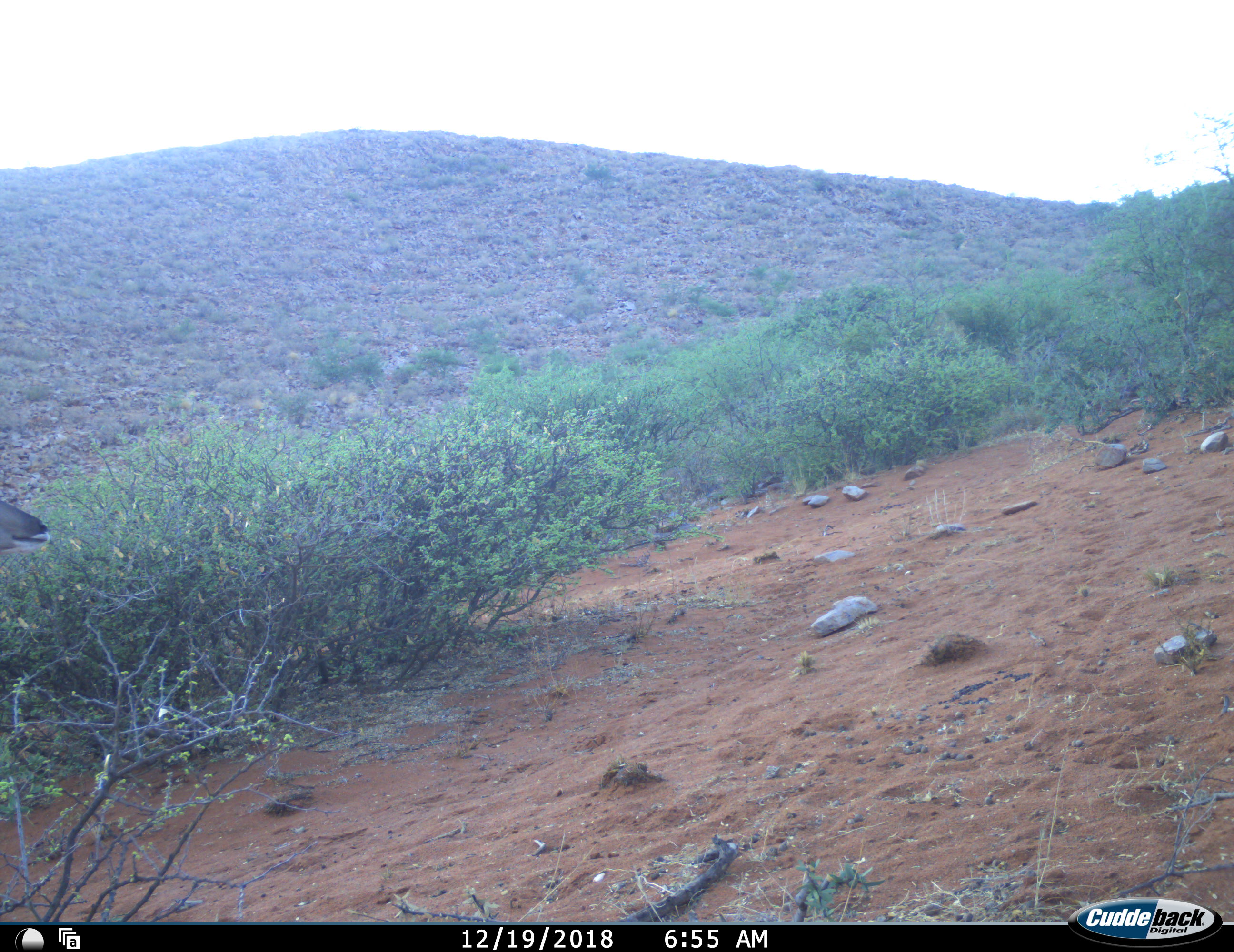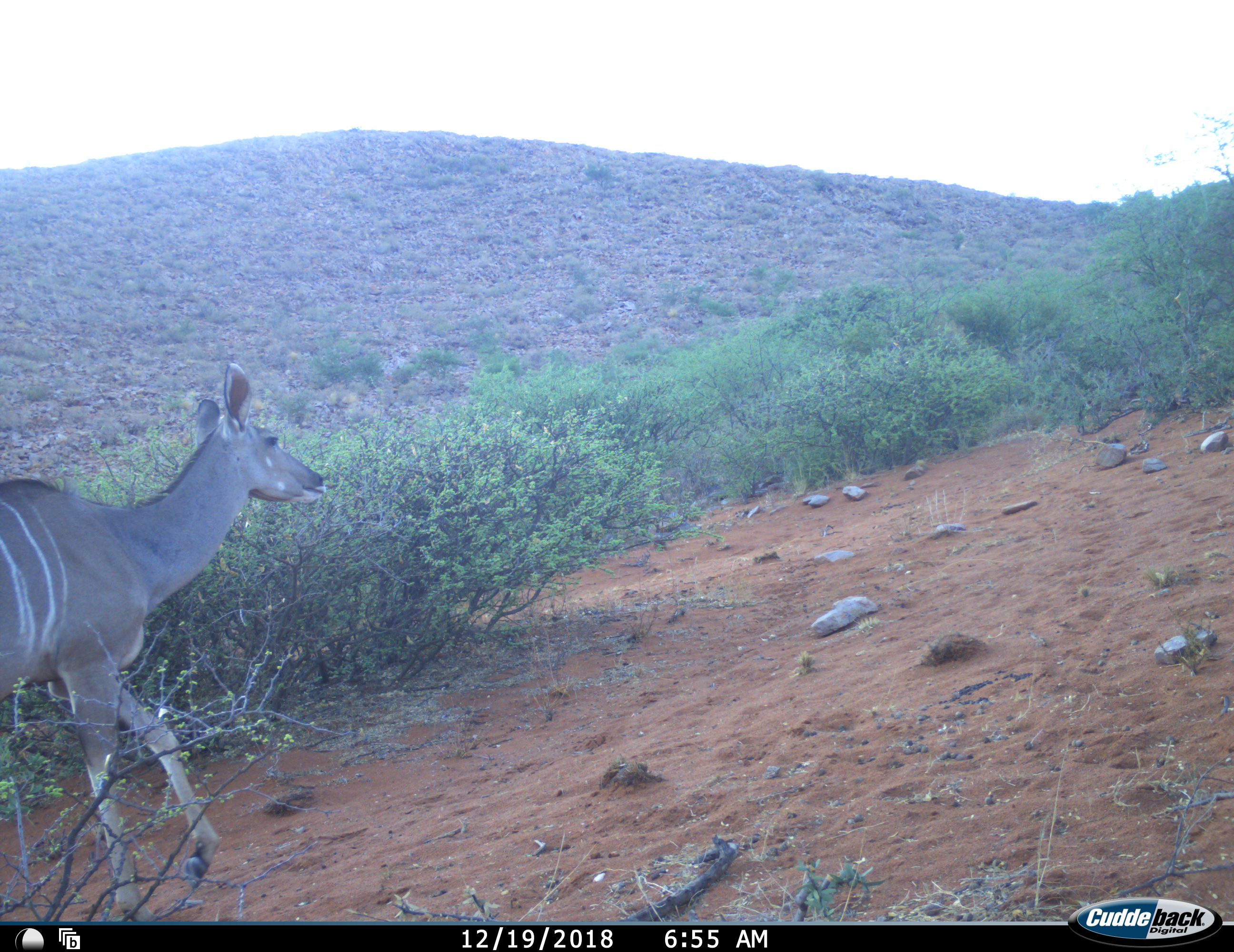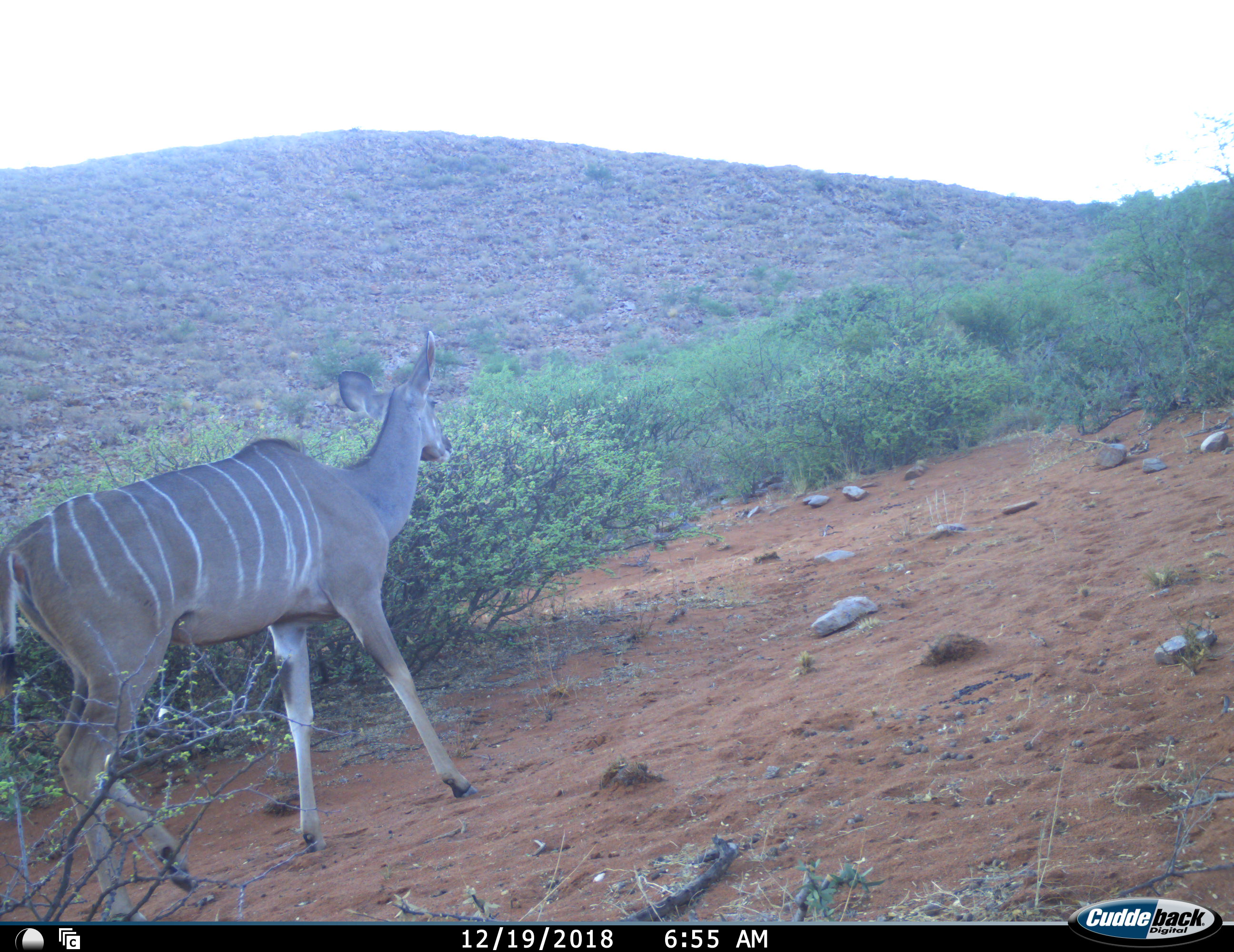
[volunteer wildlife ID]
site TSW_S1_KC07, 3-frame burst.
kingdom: Animalia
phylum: Chordata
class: Mammalia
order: Artiodactyla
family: Bovidae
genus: Tragelaphus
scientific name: Tragelaphus angasii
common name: nyala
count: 1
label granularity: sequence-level